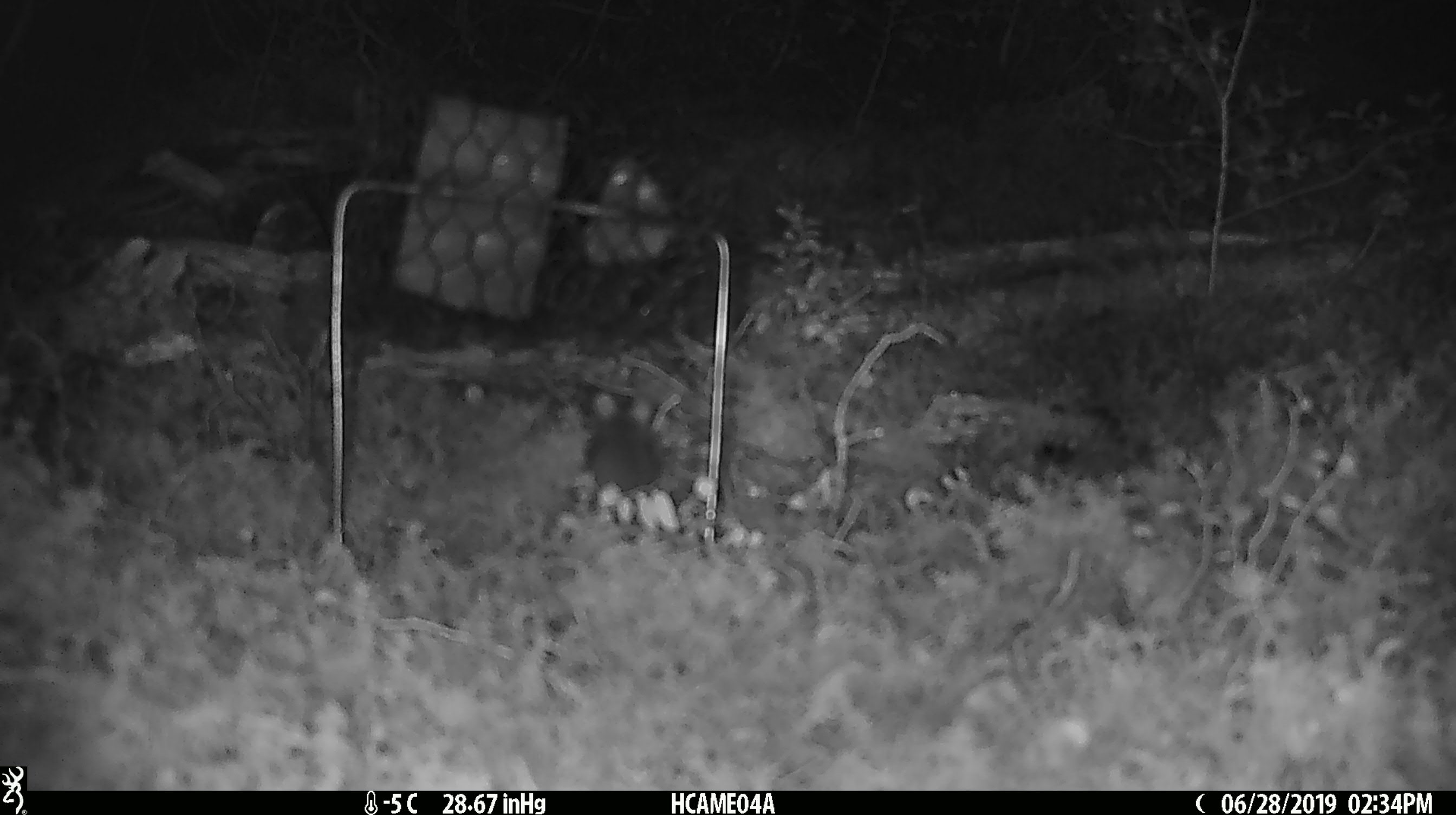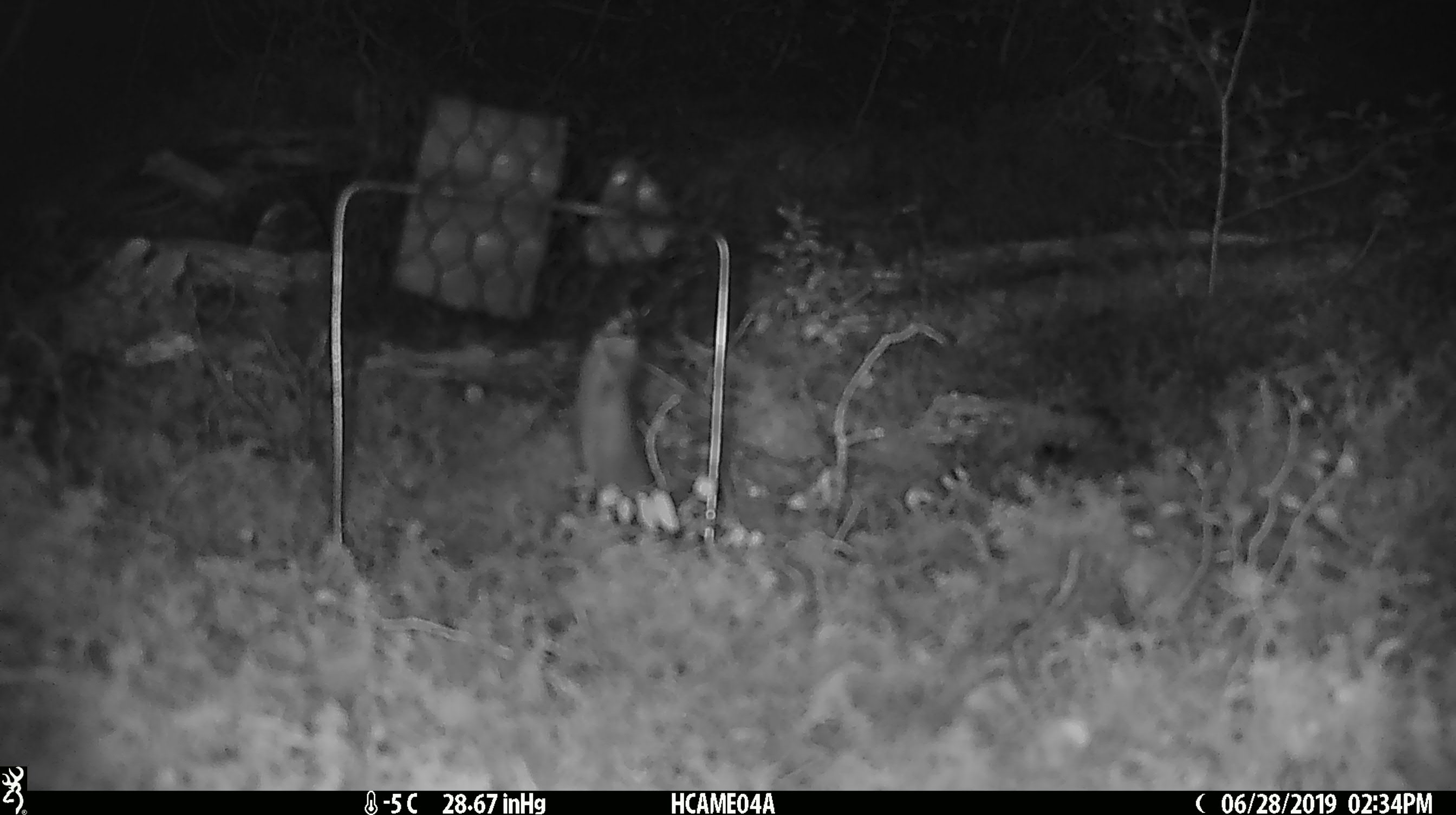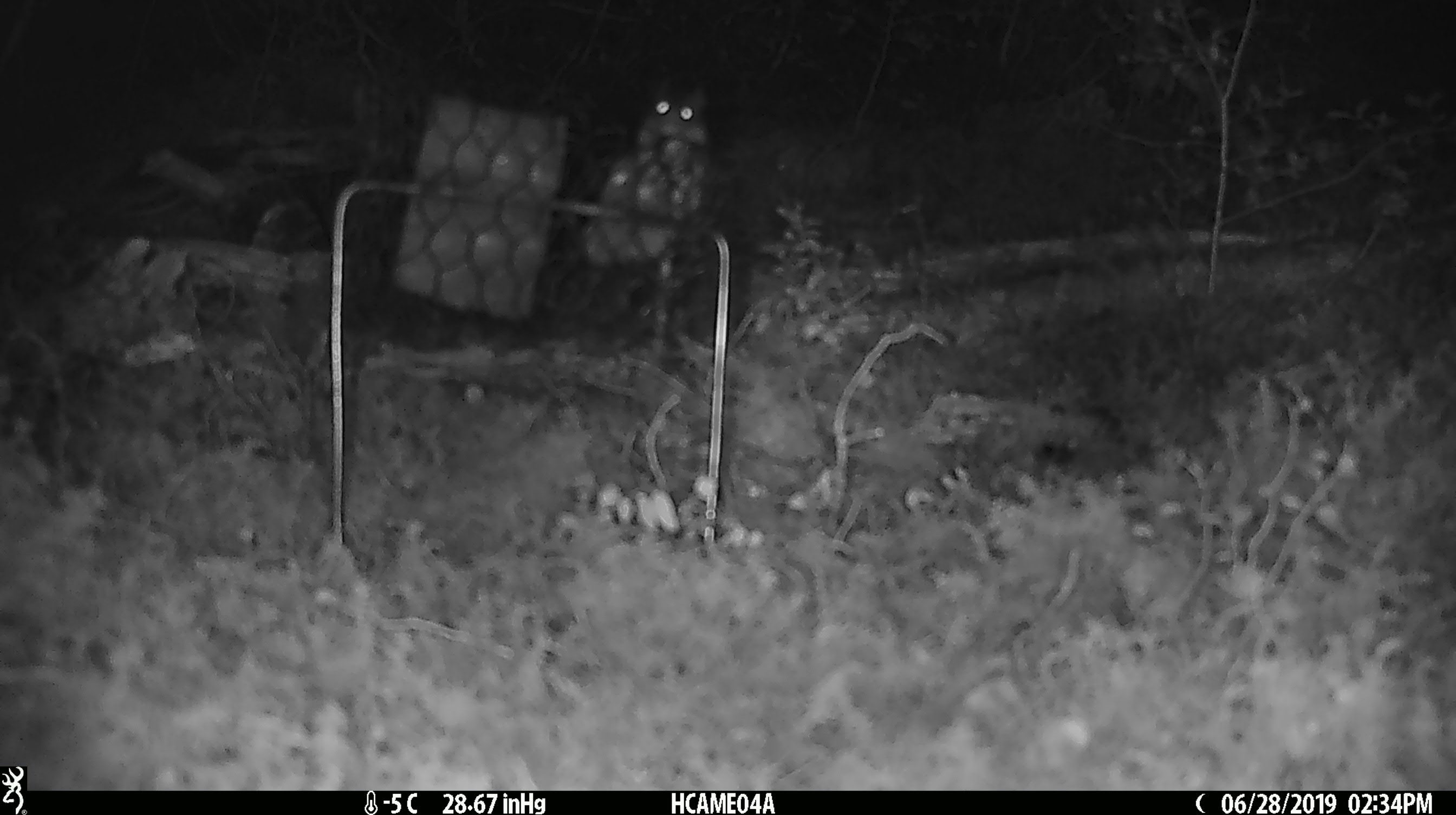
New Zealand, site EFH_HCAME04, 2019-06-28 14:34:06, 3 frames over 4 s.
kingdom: Animalia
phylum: Chordata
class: Mammalia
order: Rodentia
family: Muridae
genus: Mus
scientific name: Mus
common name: mouse